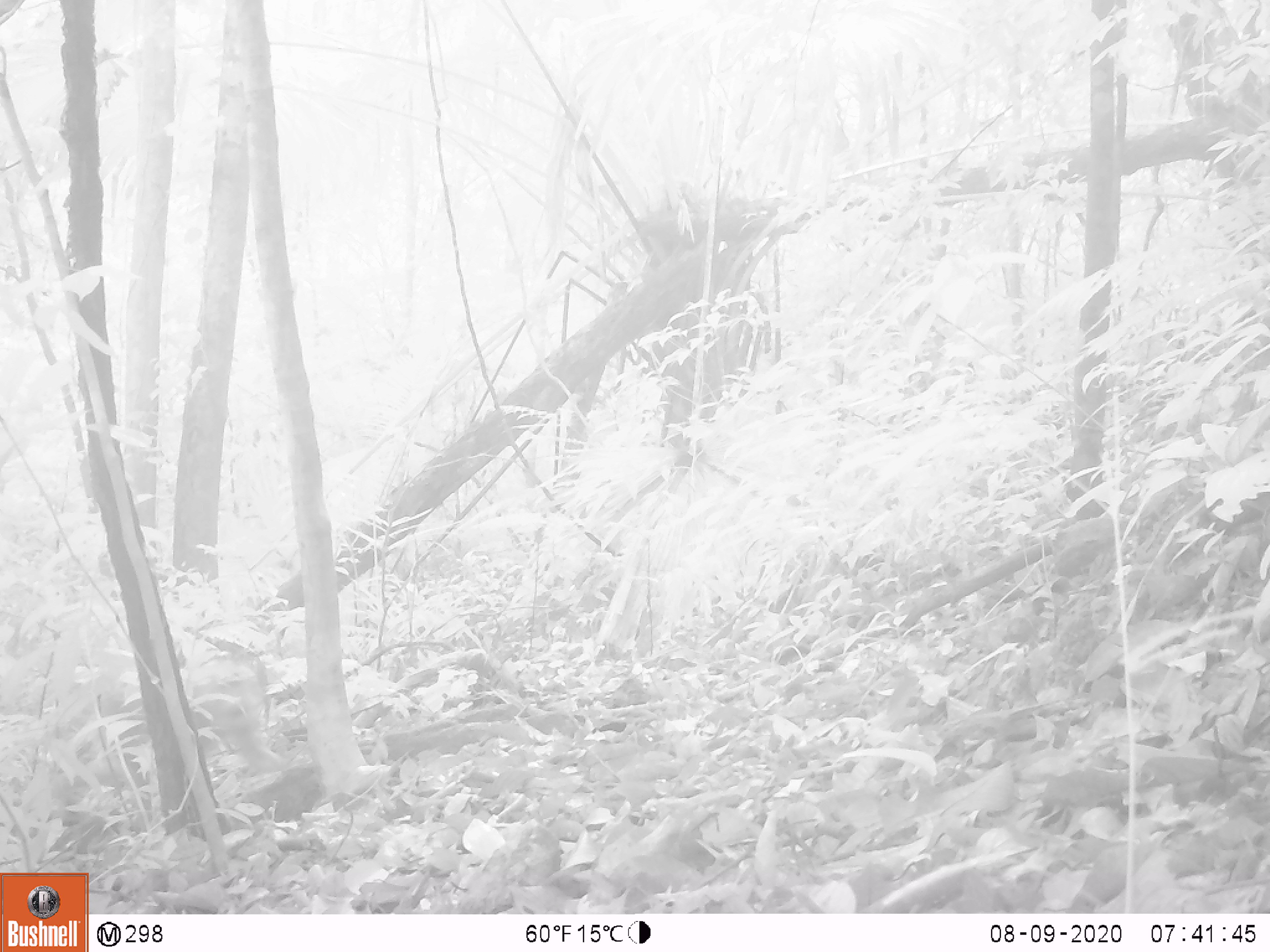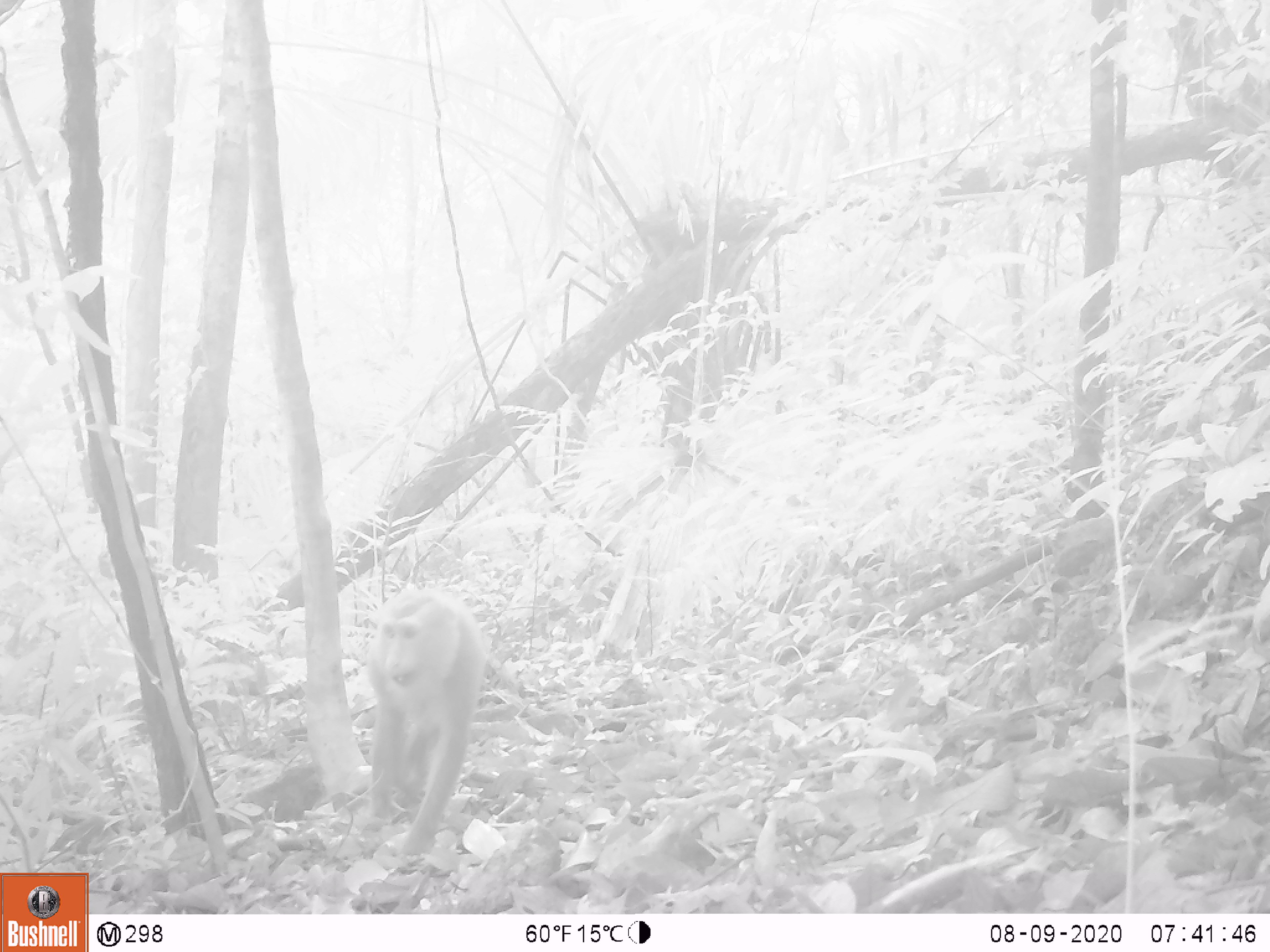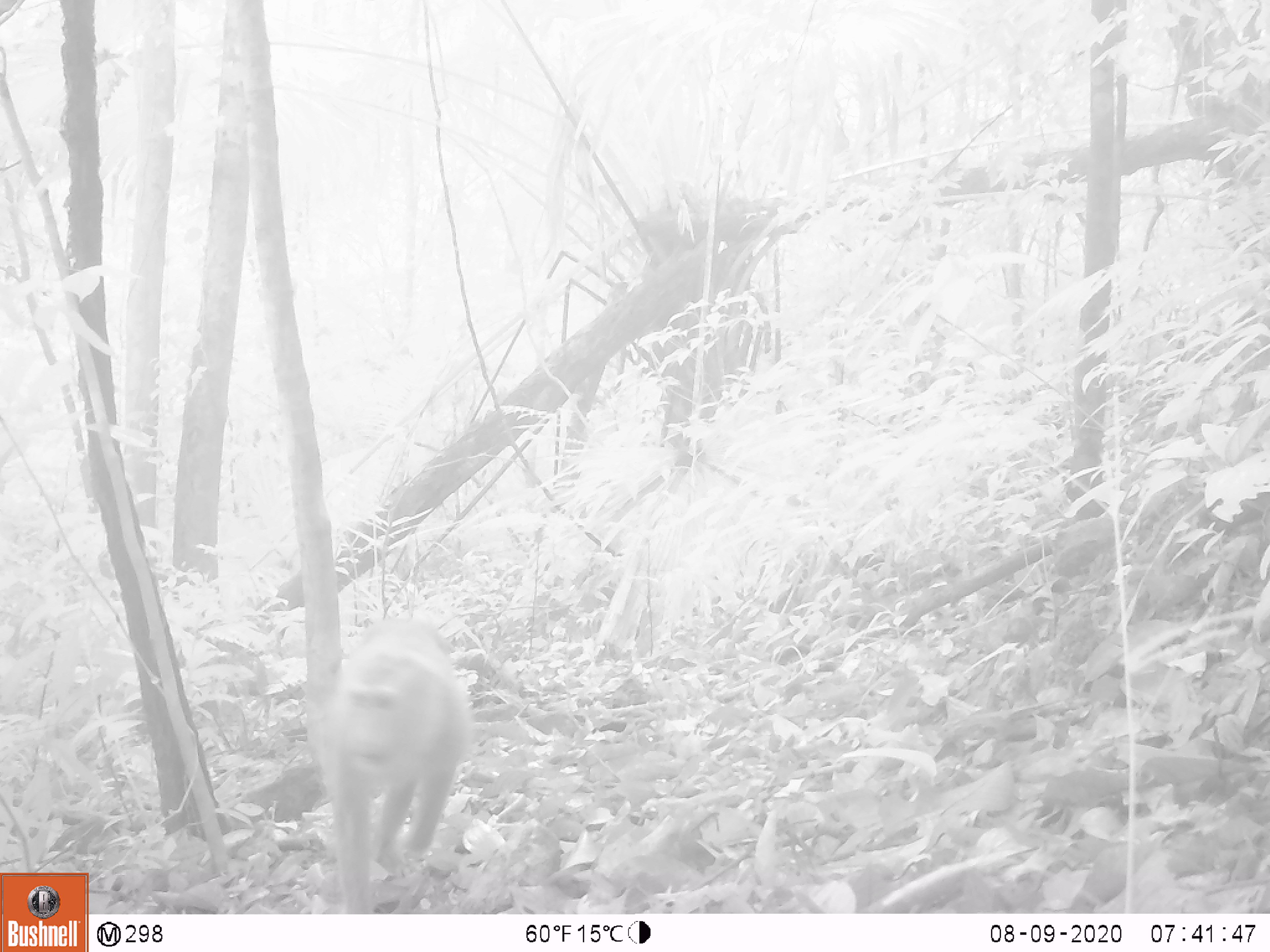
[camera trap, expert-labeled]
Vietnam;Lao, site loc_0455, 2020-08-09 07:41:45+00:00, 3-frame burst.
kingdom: Animalia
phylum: Chordata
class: Mammalia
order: Primates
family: Cercopithecidae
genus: Macaca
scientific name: Macaca nemestrina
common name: pig-tailed macaque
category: pig tailed macaque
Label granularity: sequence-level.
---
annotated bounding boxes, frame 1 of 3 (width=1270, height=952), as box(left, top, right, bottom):
pig tailed macaque: box(6, 632, 288, 822)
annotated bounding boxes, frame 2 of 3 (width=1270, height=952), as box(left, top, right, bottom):
pig tailed macaque: box(364, 586, 523, 856)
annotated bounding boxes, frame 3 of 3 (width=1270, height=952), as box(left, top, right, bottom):
pig tailed macaque: box(316, 616, 472, 913)